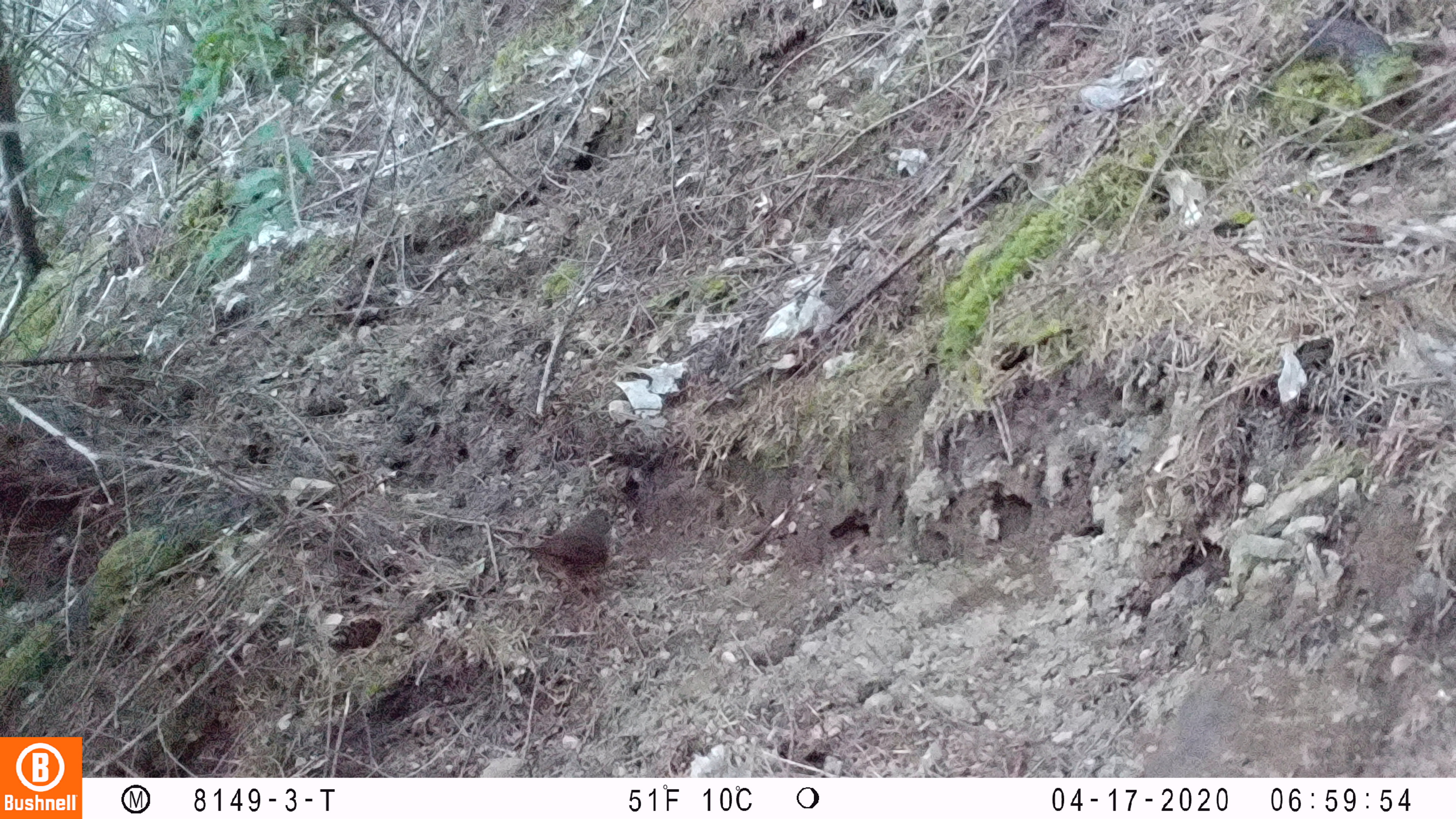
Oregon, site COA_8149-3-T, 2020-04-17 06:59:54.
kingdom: Animalia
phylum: Chordata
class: Aves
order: Passeriformes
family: Turdidae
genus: Catharus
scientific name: Catharus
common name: brown thrushes and nightingale-thrushes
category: catharus species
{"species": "catharus species (brown thrushes and nightingale-thrushes) (Catharus)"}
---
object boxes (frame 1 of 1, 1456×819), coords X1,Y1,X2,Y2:
catharus species: 492,495,638,612